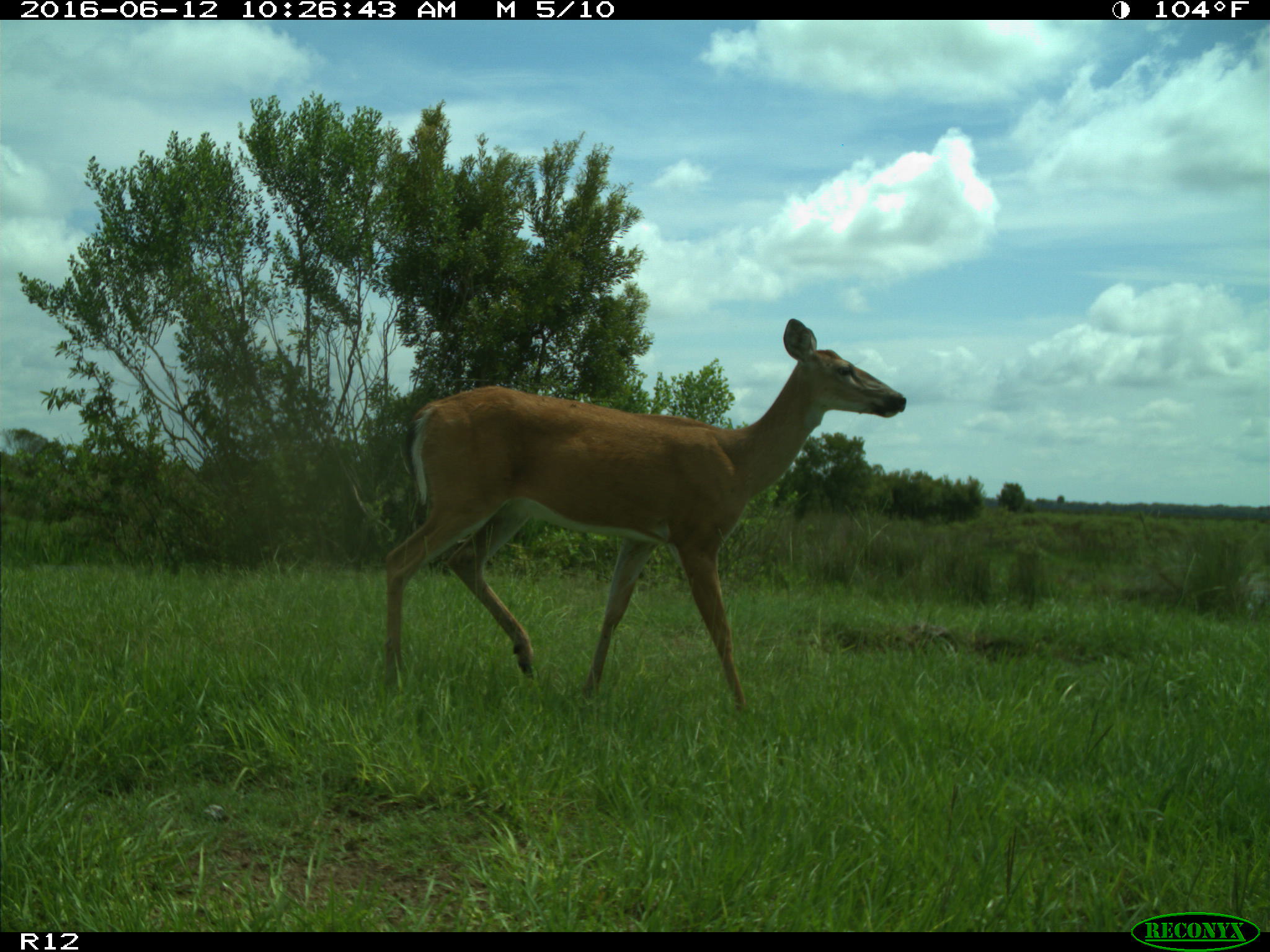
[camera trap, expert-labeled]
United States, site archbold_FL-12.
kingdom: Animalia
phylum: Chordata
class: Mammalia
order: Artiodactyla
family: Cervidae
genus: Odocoileus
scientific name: Odocoileus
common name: deer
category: unidentified deer